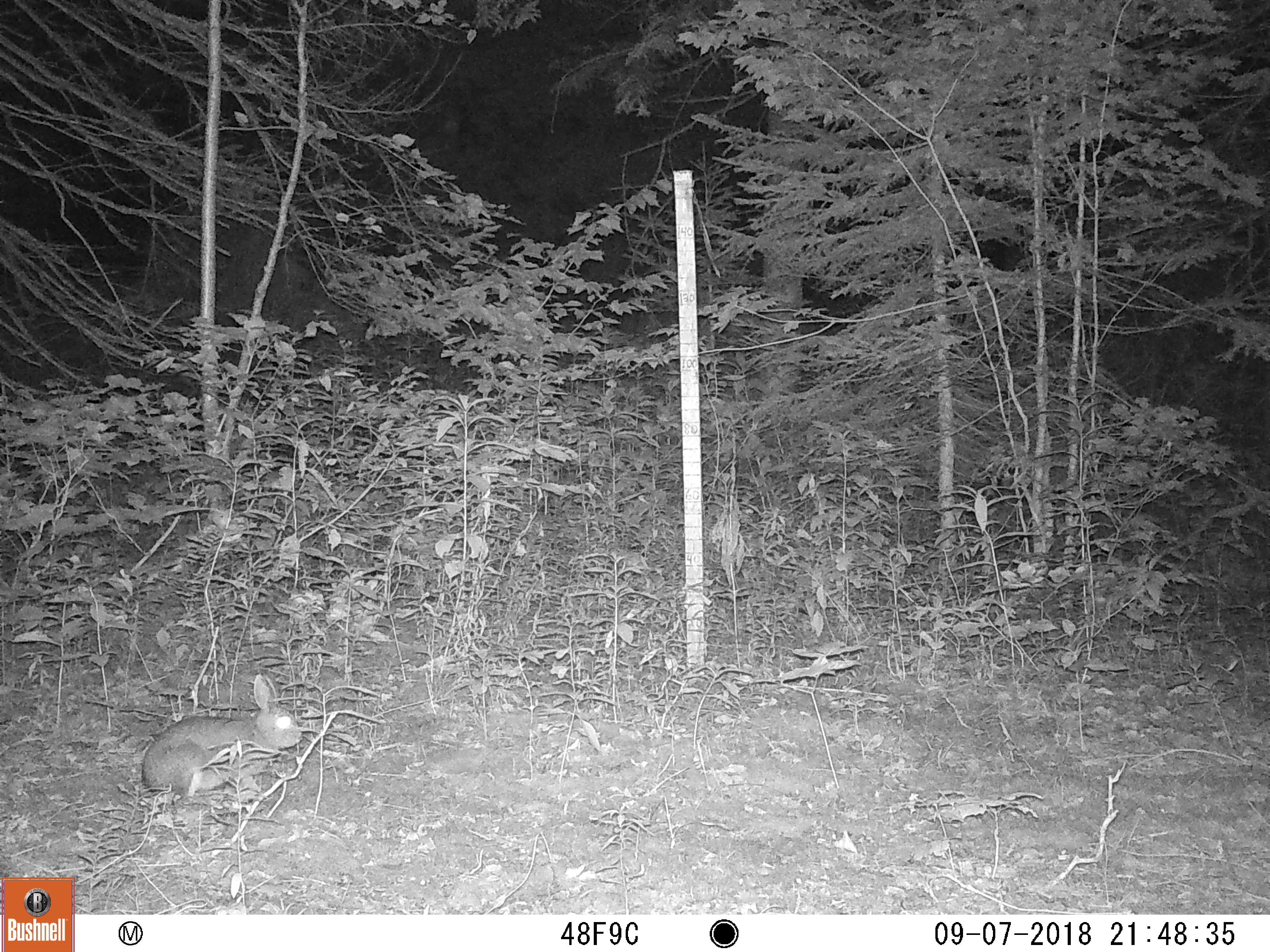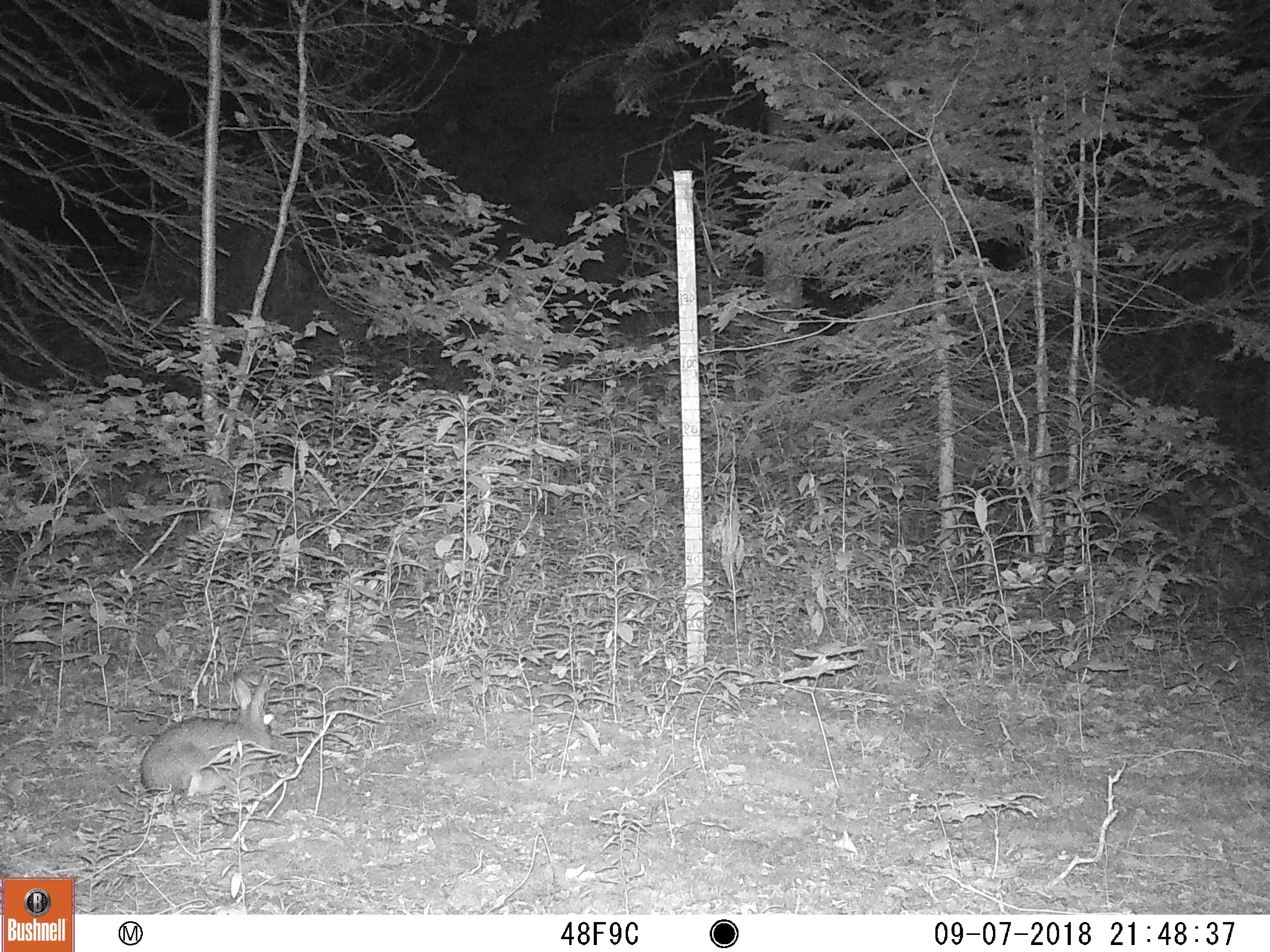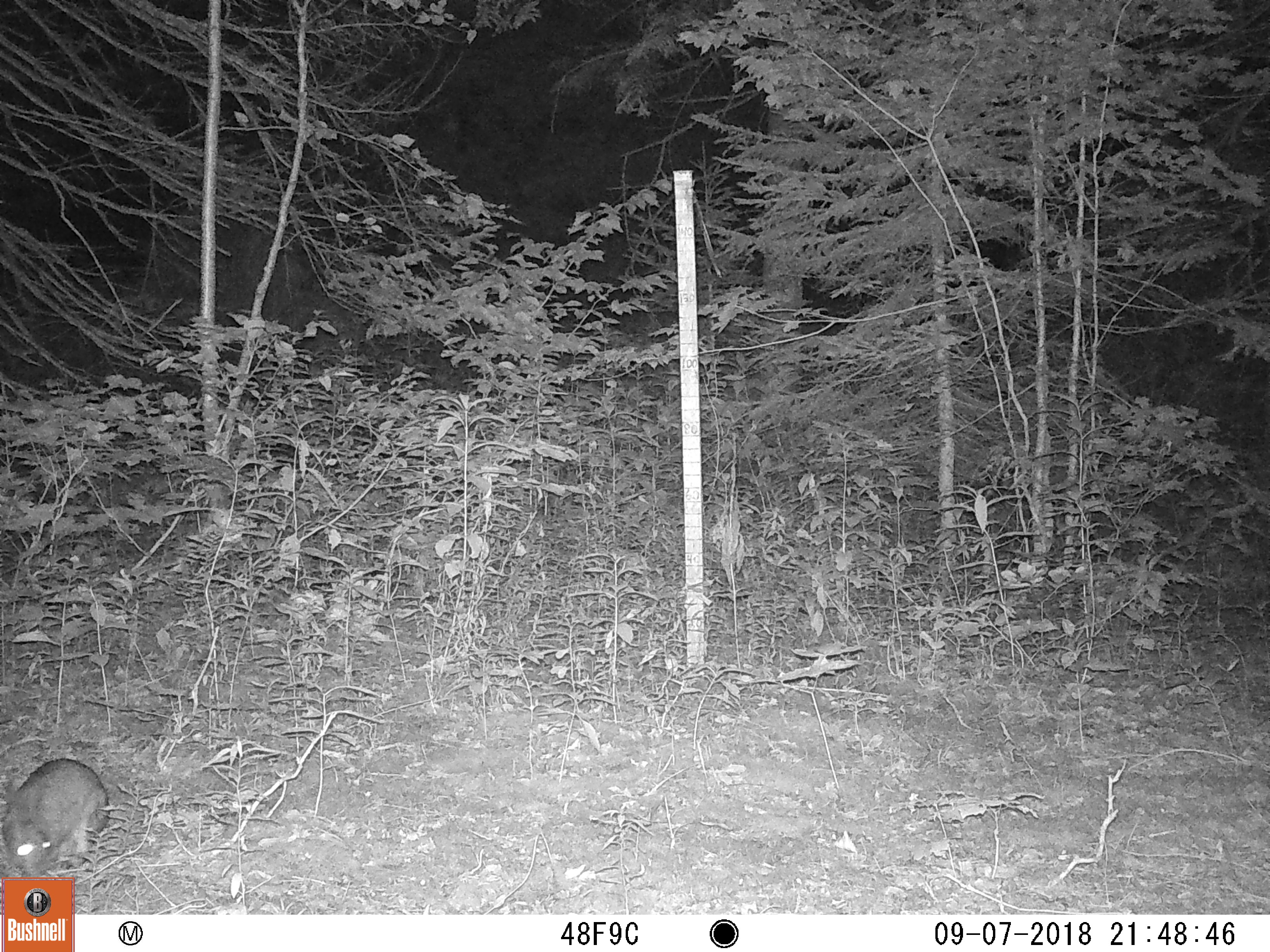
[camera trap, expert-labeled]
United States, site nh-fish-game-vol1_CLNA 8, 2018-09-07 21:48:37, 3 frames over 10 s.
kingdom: Animalia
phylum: Chordata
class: Mammalia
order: Lagomorpha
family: Leporidae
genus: Lepus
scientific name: Lepus americanus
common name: snowshoe hare